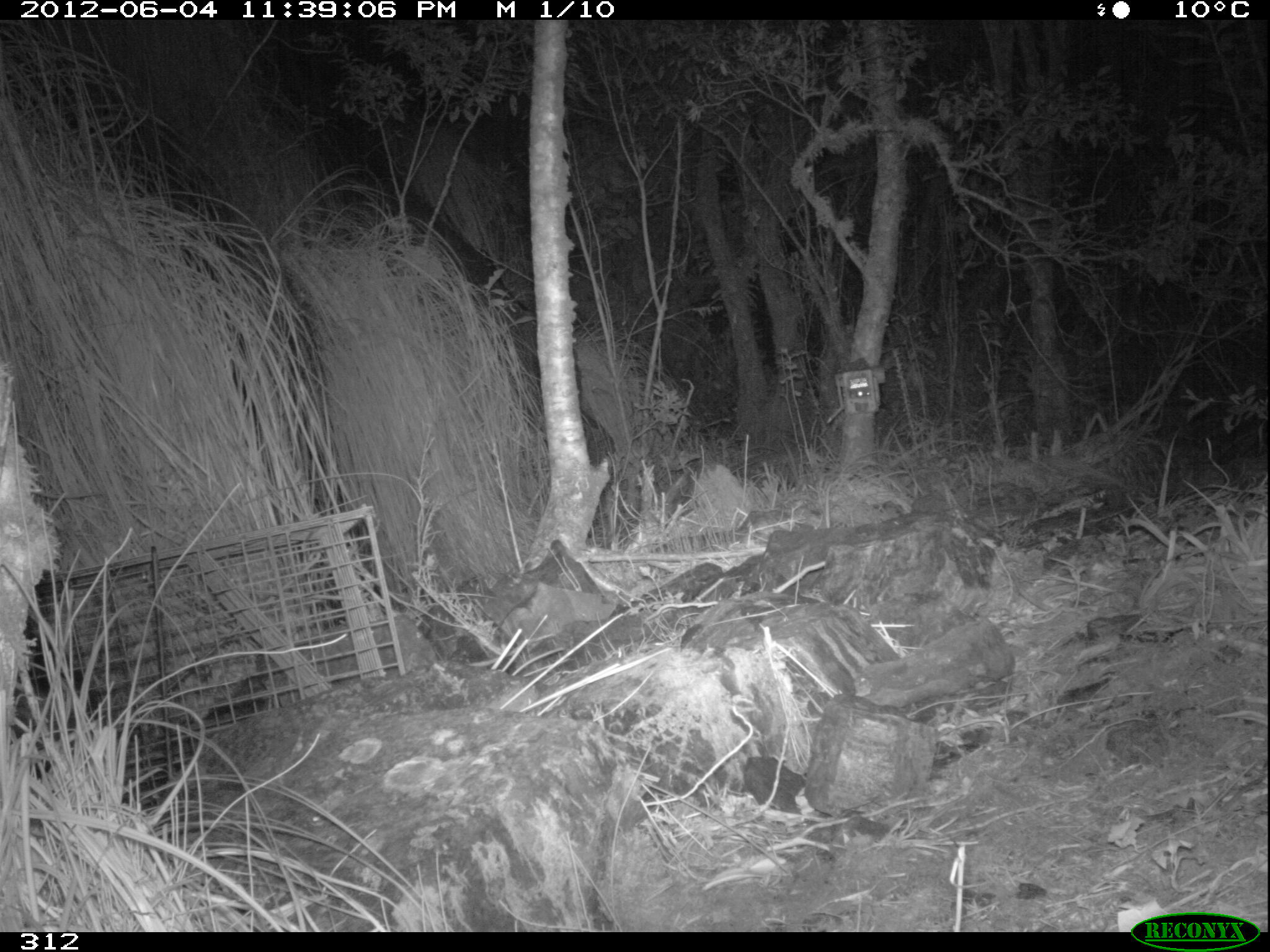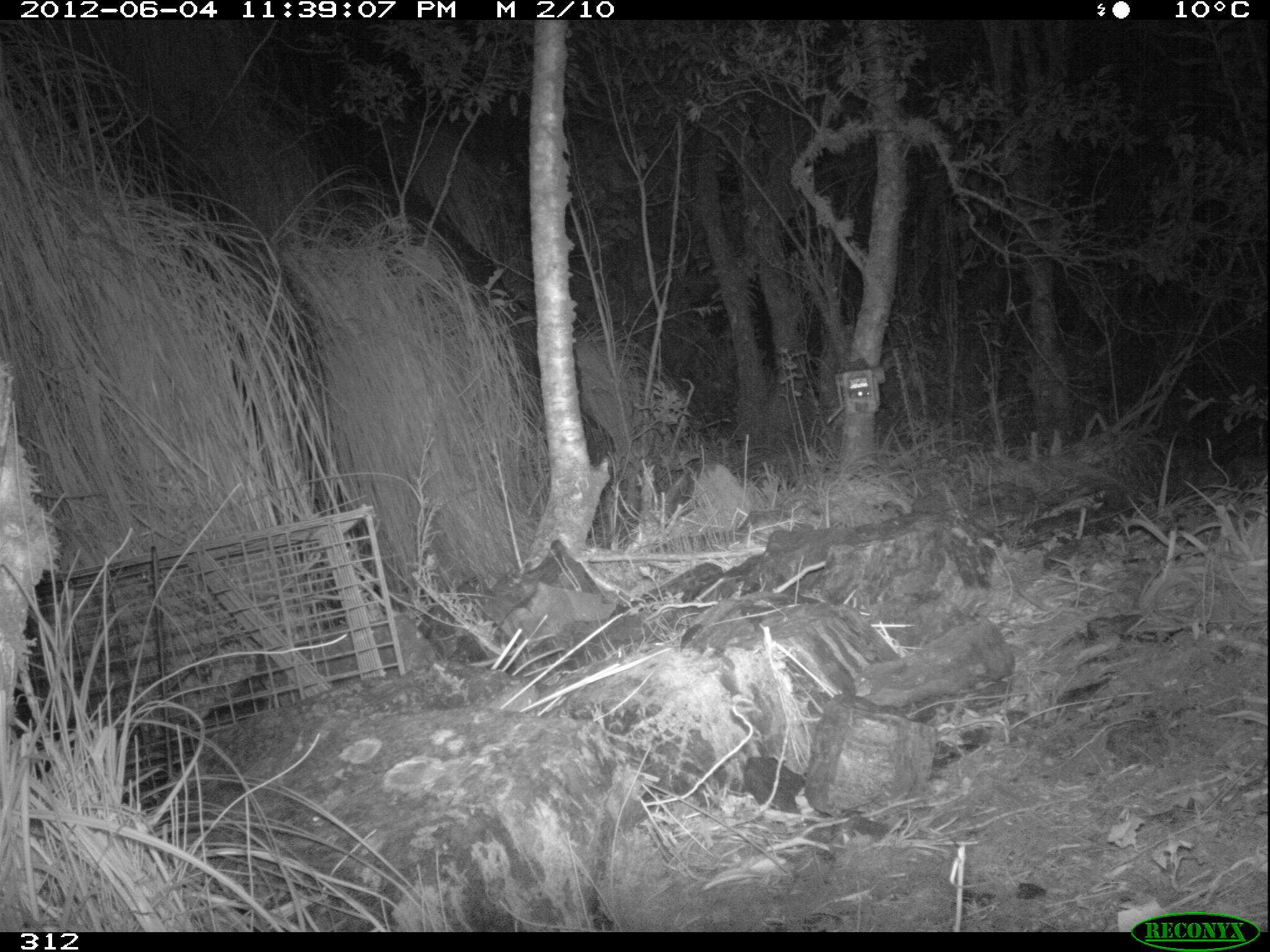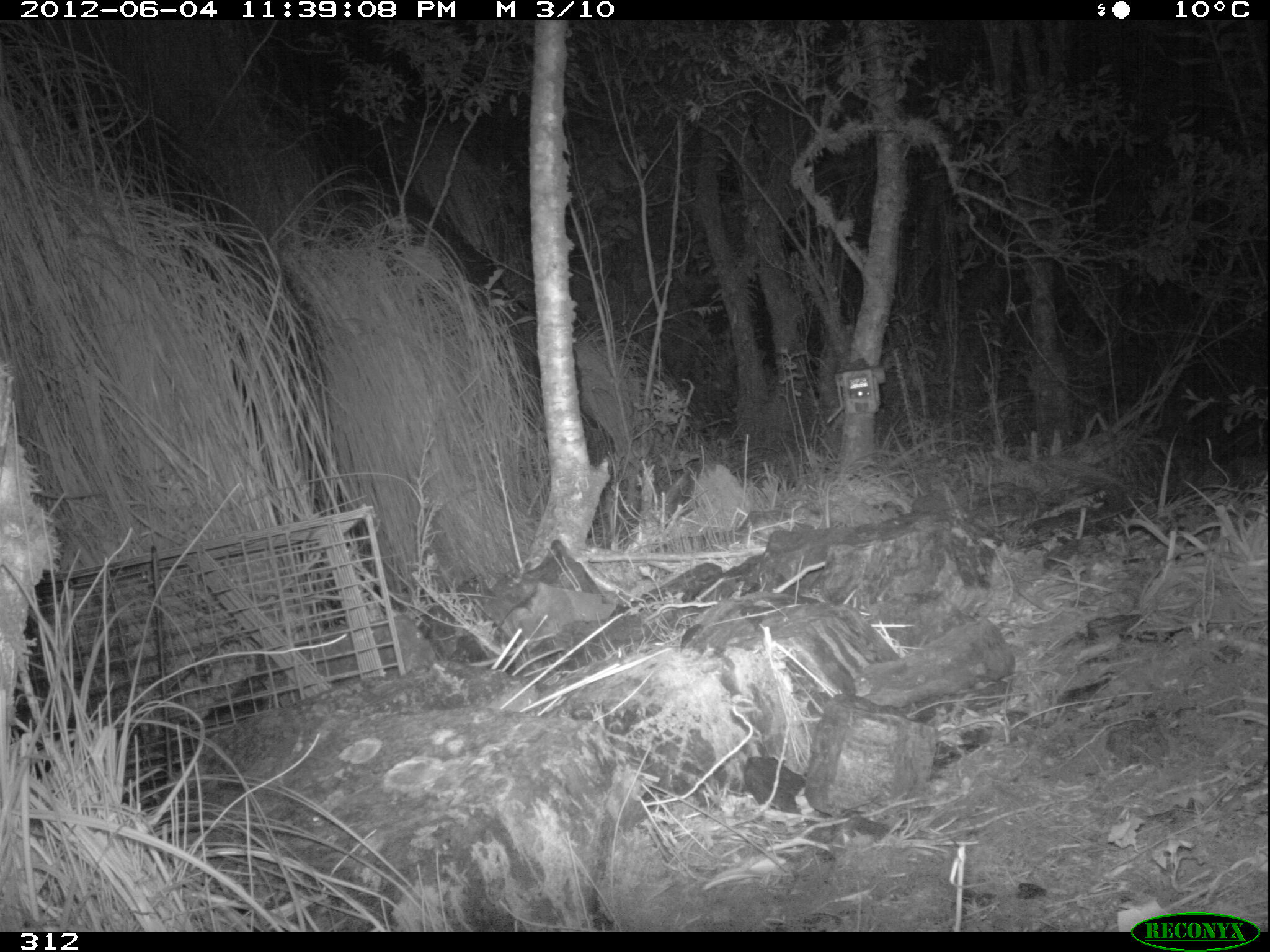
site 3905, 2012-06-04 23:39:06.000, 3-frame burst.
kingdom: Animalia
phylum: Chordata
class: Mammalia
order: Didelphimorphia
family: Didelphidae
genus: Didelphis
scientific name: Didelphis pernigra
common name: andean white-eared opossum